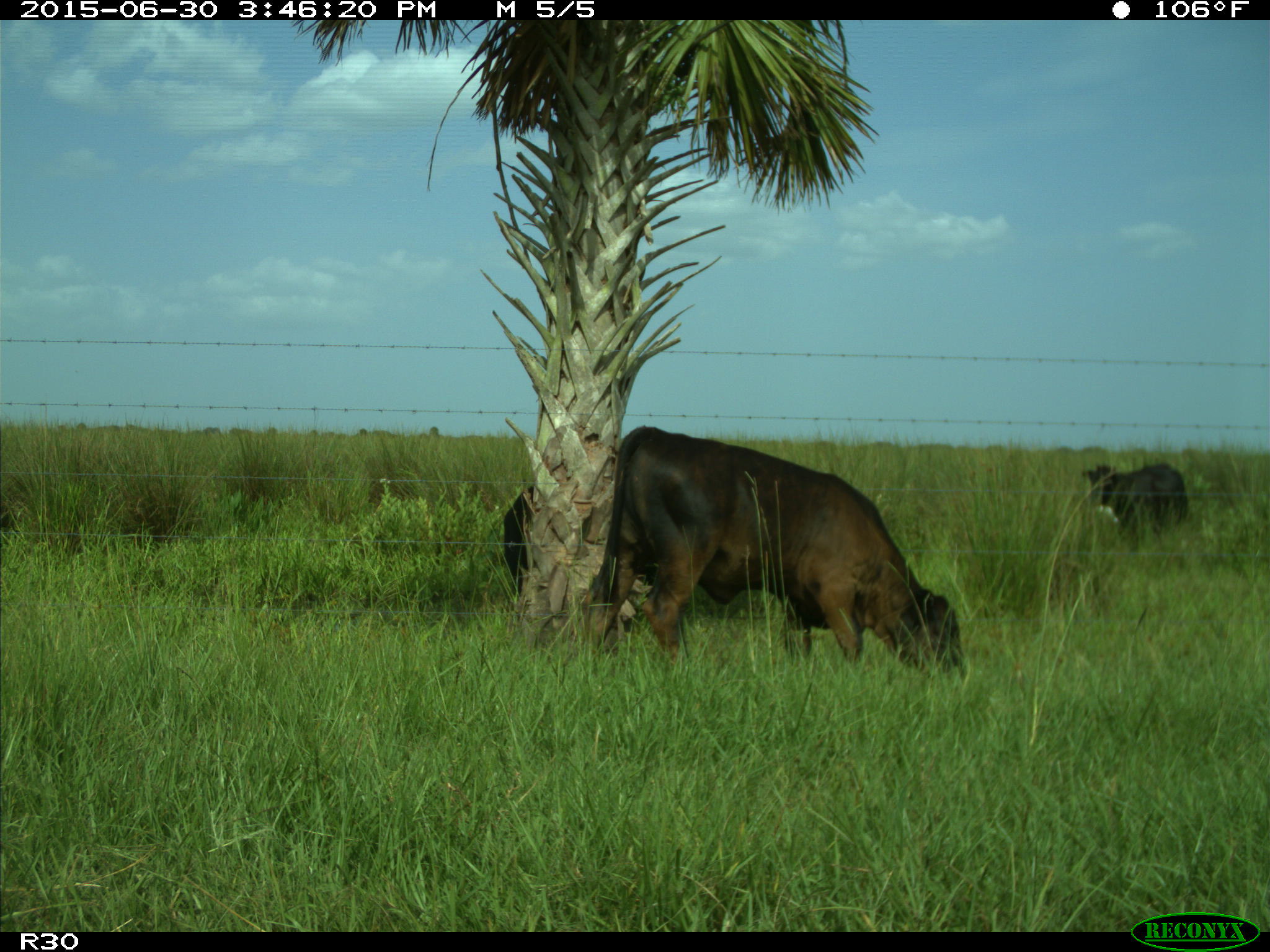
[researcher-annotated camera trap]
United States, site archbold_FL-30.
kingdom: Animalia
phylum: Chordata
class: Mammalia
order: Artiodactyla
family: Bovidae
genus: Bos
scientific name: Bos taurus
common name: domestic cow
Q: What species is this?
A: Bos taurus (domestic cow).